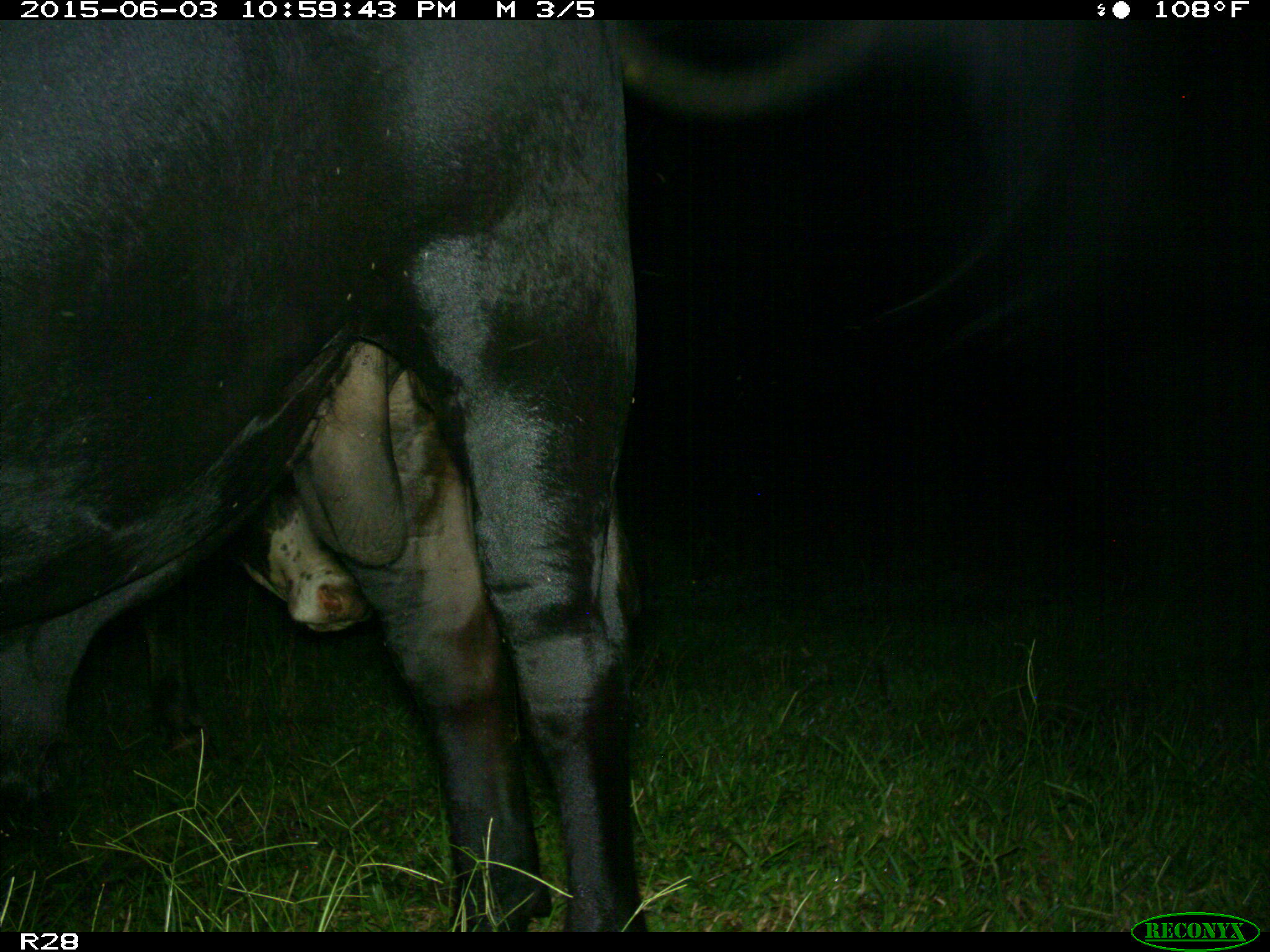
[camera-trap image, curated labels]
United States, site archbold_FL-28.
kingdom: Animalia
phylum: Chordata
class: Mammalia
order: Artiodactyla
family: Bovidae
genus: Bos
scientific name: Bos taurus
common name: domestic cow